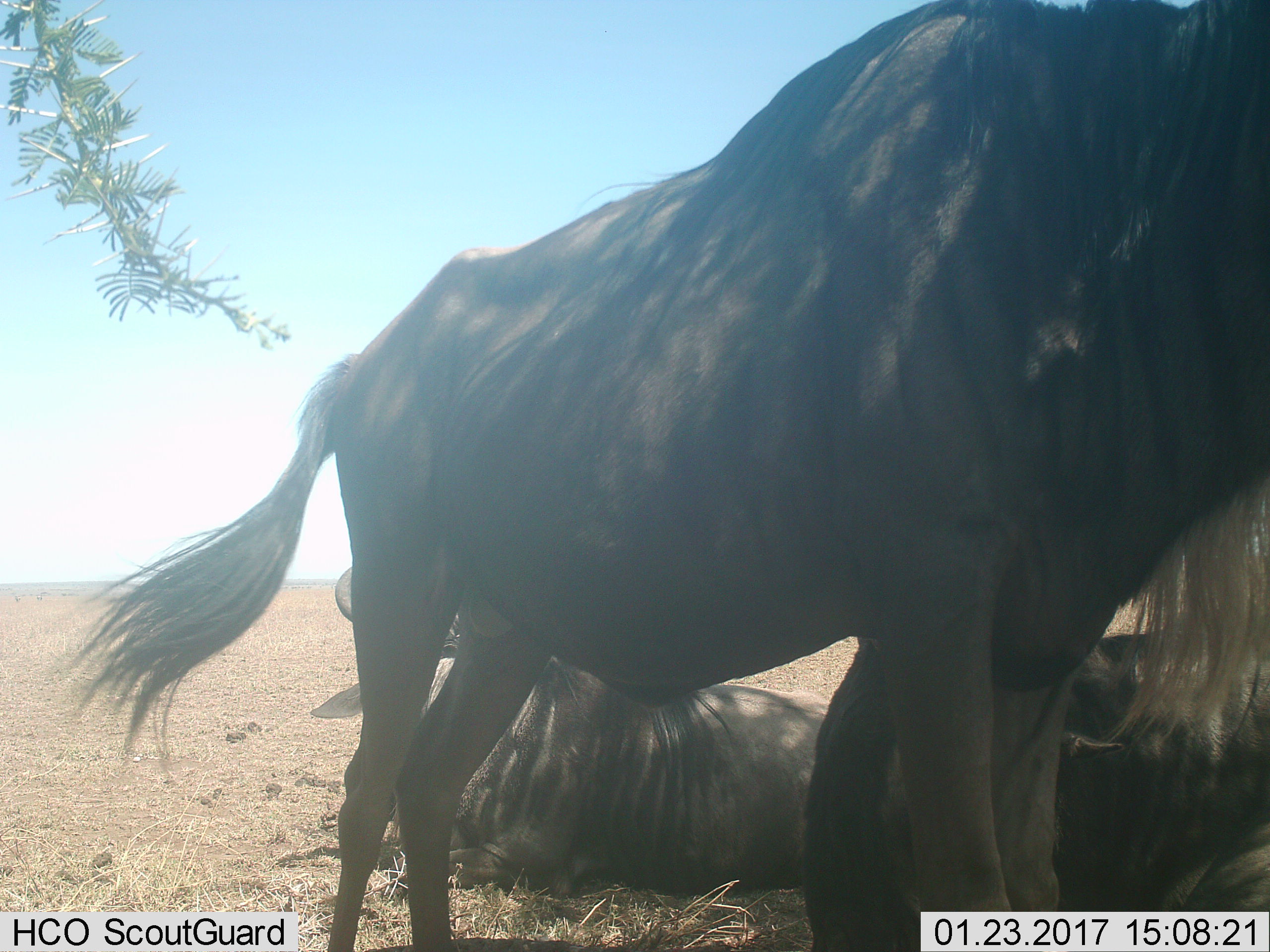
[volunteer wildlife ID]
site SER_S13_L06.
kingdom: Animalia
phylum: Chordata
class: Mammalia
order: Artiodactyla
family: Bovidae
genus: Connochaetes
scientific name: Connochaetes taurinus taurinus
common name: blue wildebeest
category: wildebeestblue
Wildebeestblue (blue wildebeest) (Connochaetes taurinus taurinus), count 3. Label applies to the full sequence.